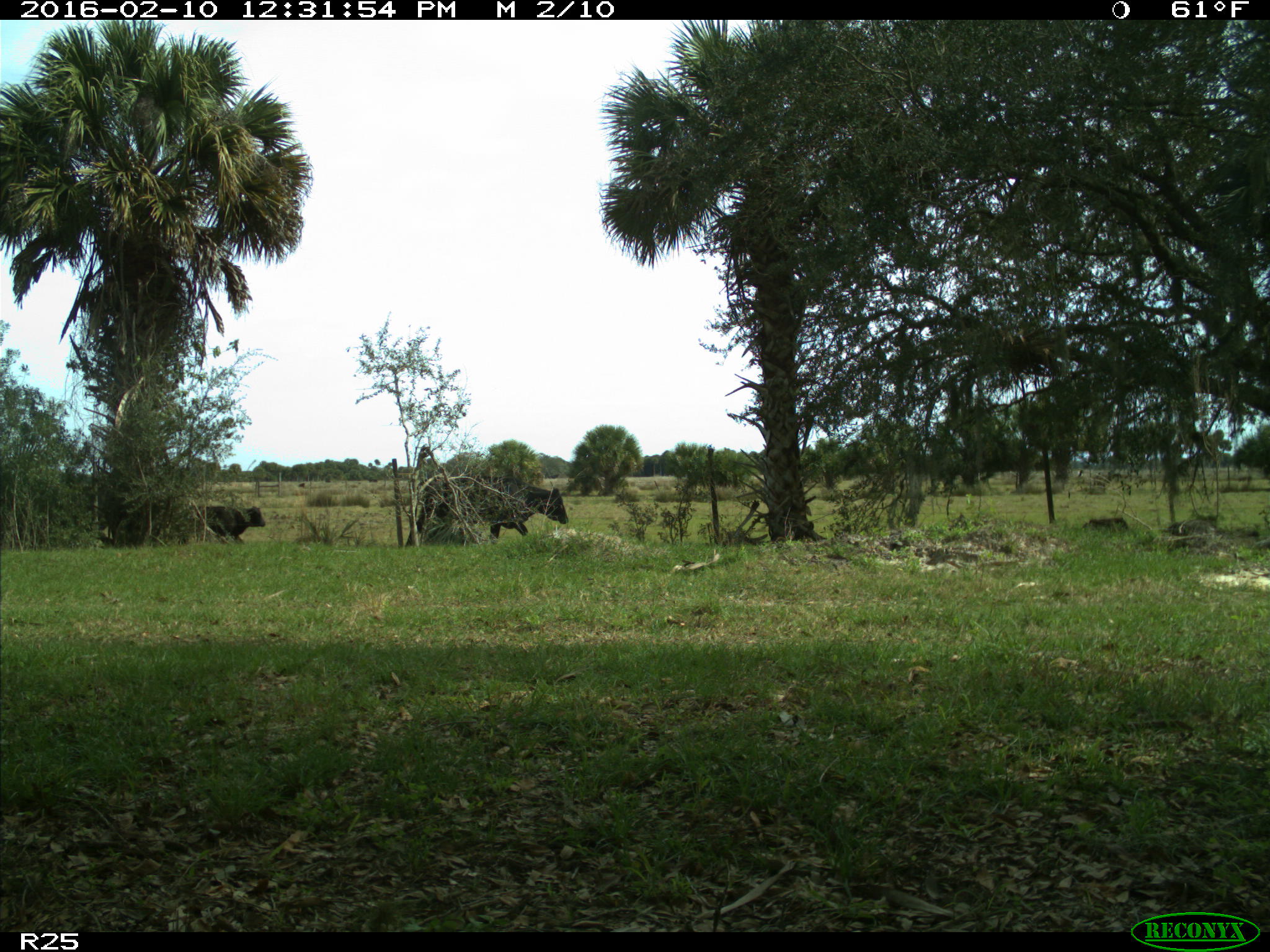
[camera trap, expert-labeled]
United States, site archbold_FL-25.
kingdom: Animalia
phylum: Chordata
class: Mammalia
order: Artiodactyla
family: Bovidae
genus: Bos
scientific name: Bos taurus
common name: domestic cow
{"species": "Bos taurus (domestic cow)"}